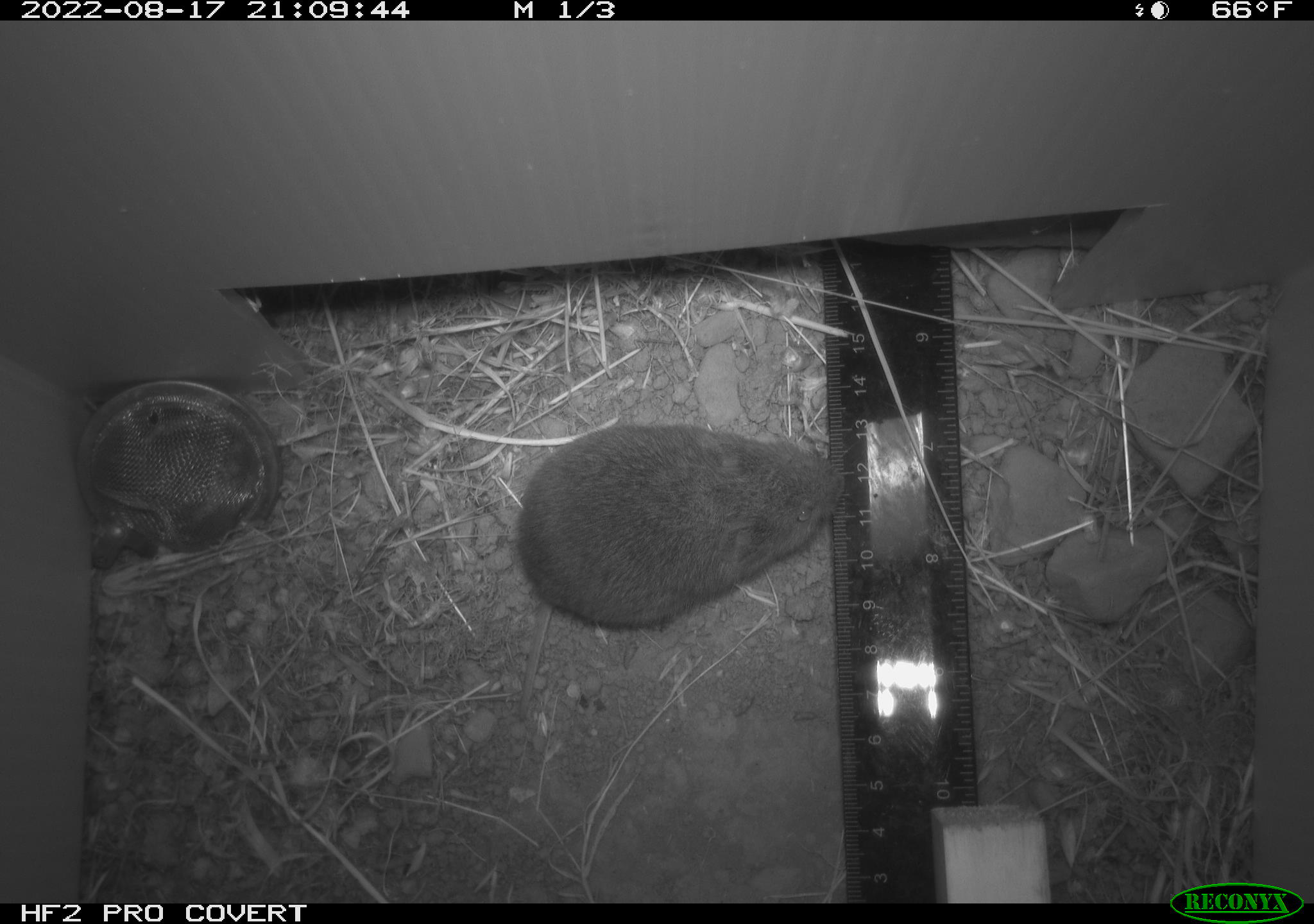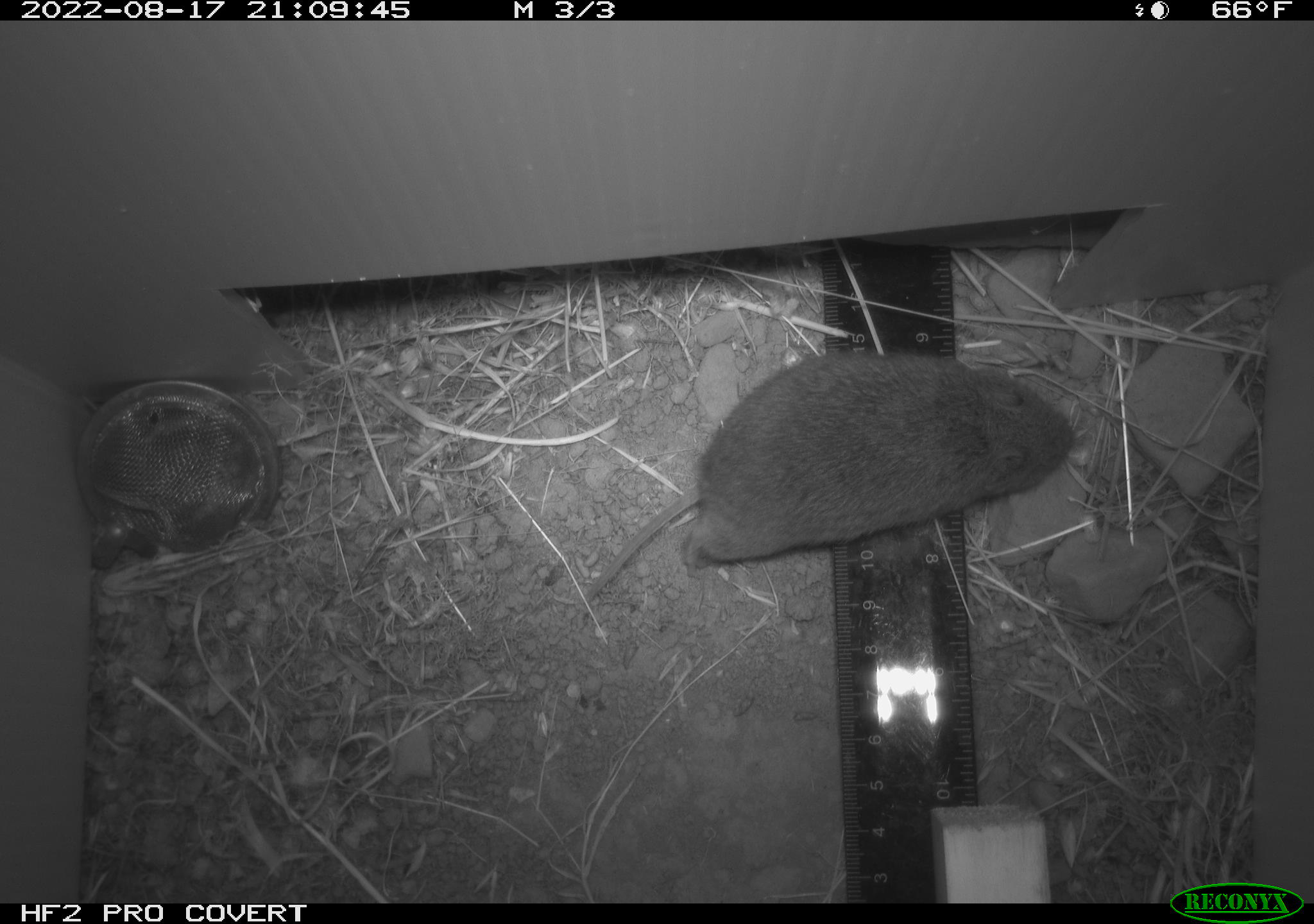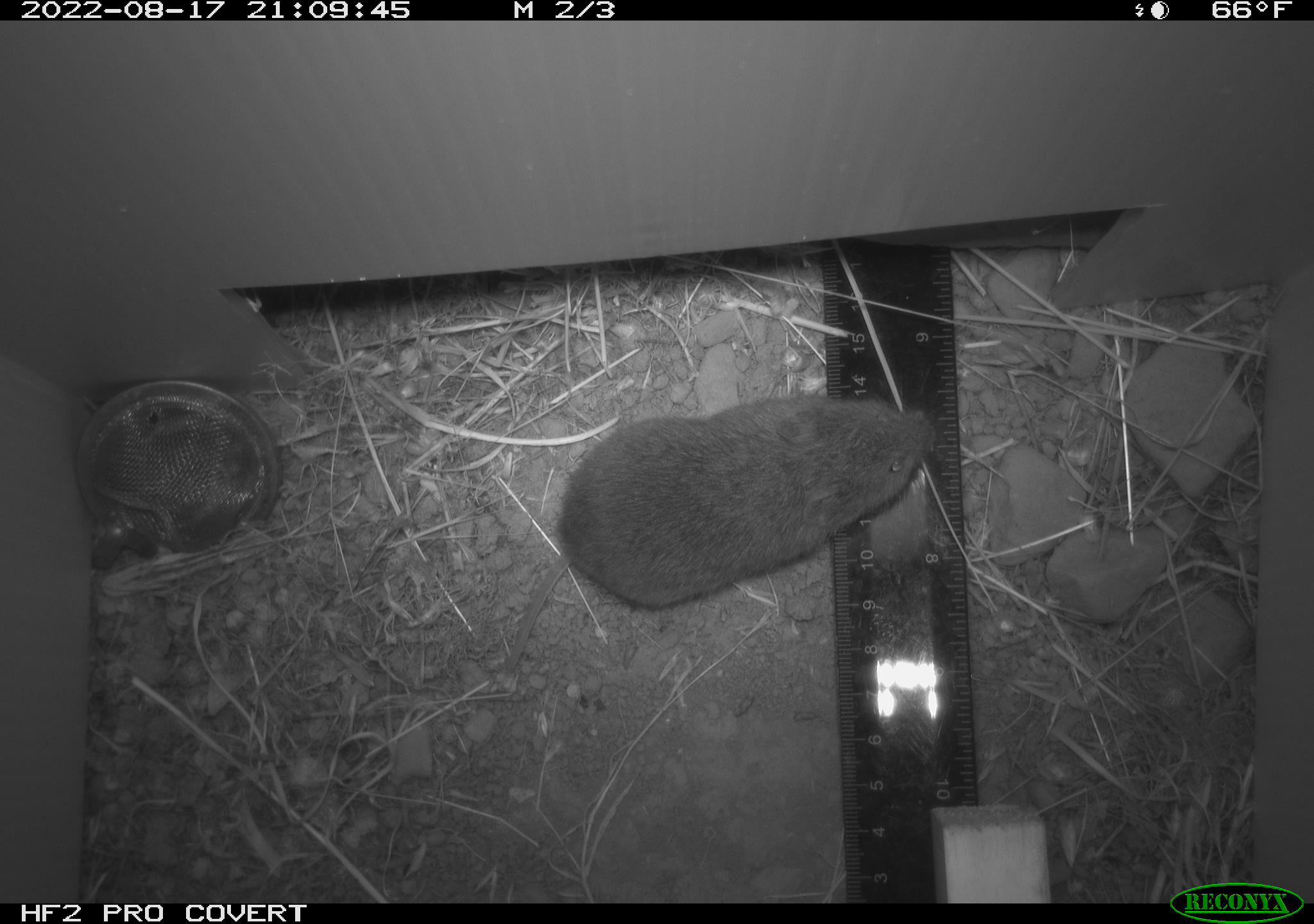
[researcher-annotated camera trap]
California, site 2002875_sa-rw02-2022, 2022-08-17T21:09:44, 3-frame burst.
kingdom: Animalia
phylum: Chordata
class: Mammalia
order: Rodentia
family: Cricetidae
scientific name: Arvicolinae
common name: voles, lemmings, and muskrats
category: arvicolinae subfamily